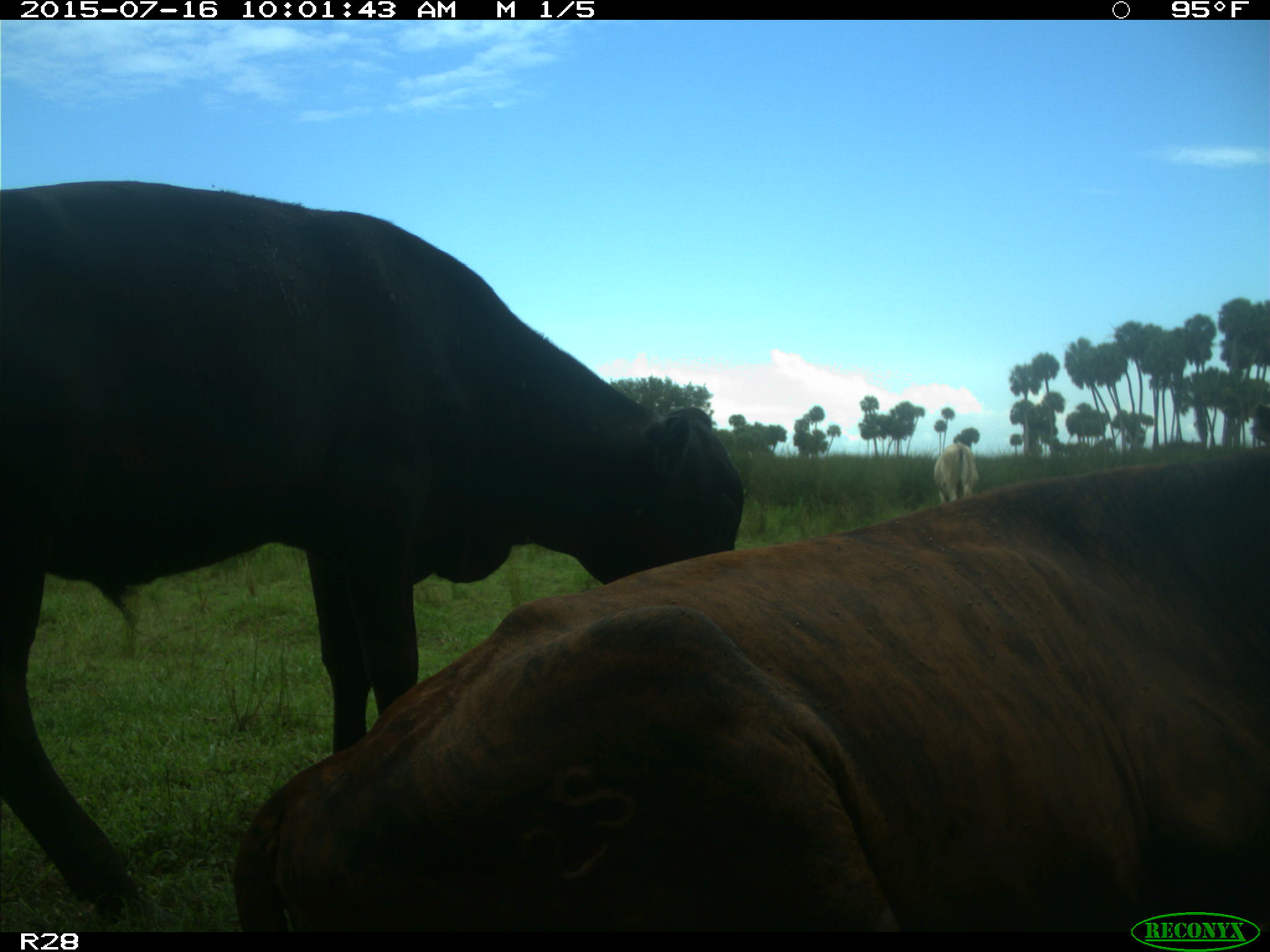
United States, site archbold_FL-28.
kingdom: Animalia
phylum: Chordata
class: Mammalia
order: Artiodactyla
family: Bovidae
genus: Bos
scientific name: Bos taurus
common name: domestic cow